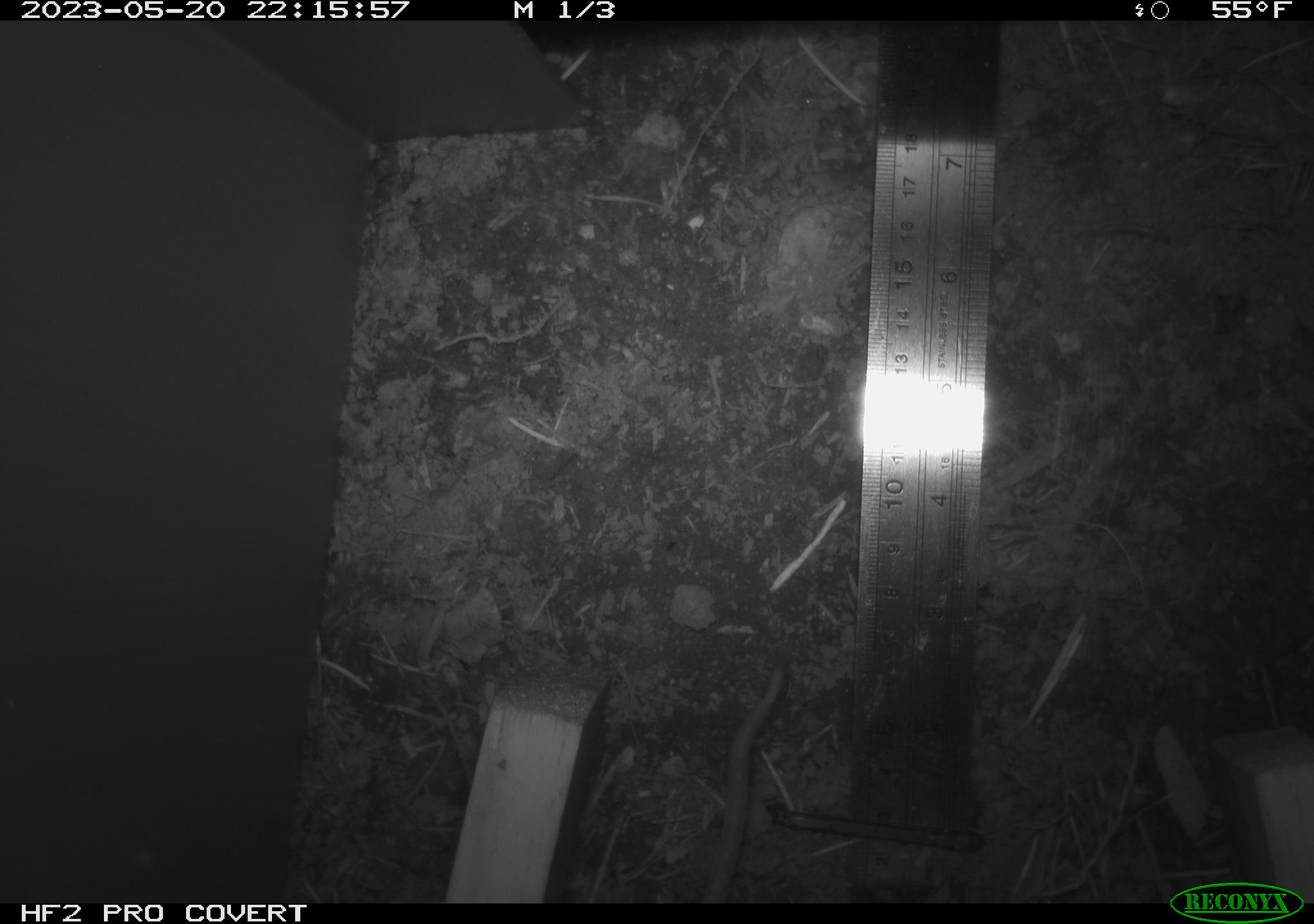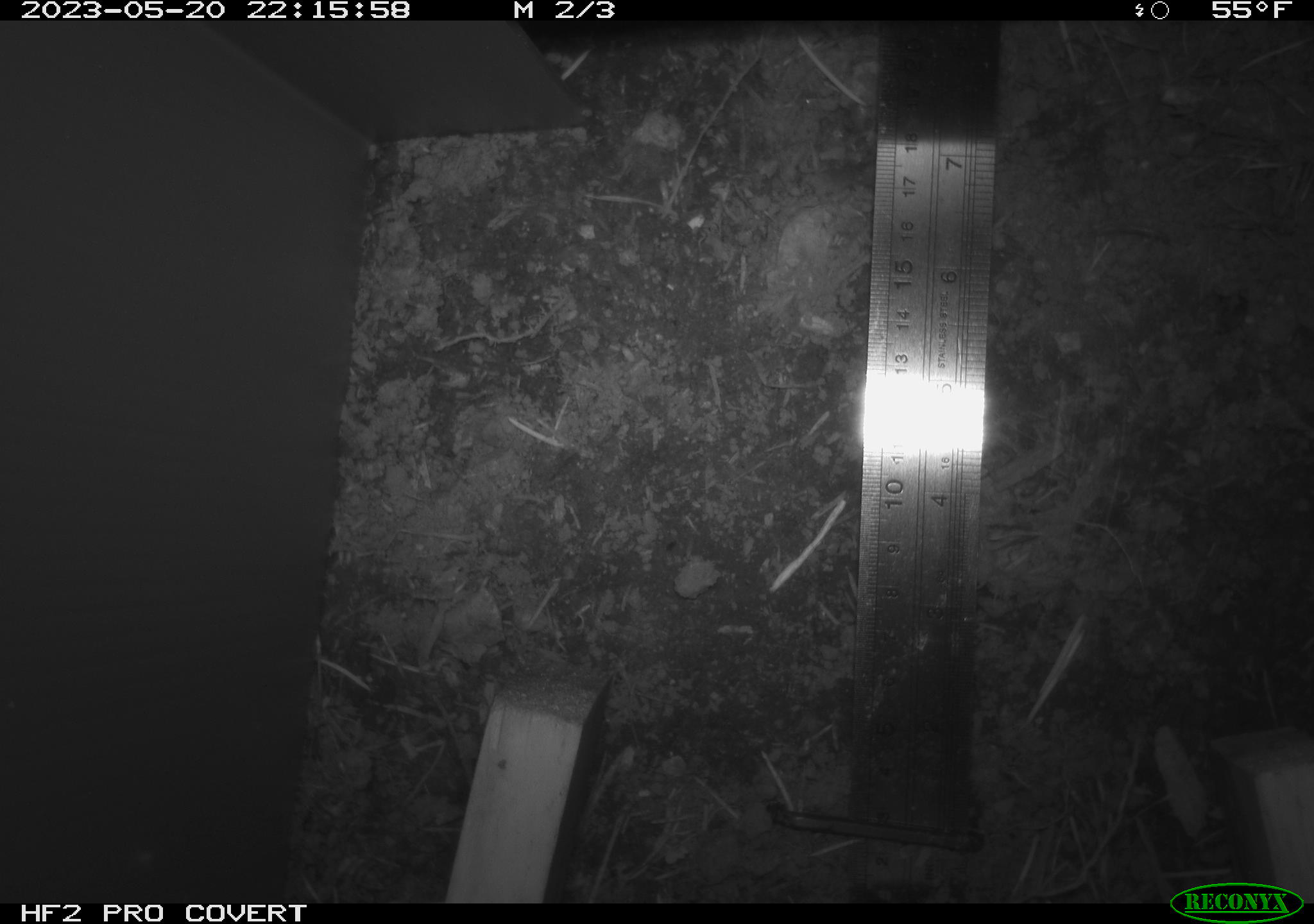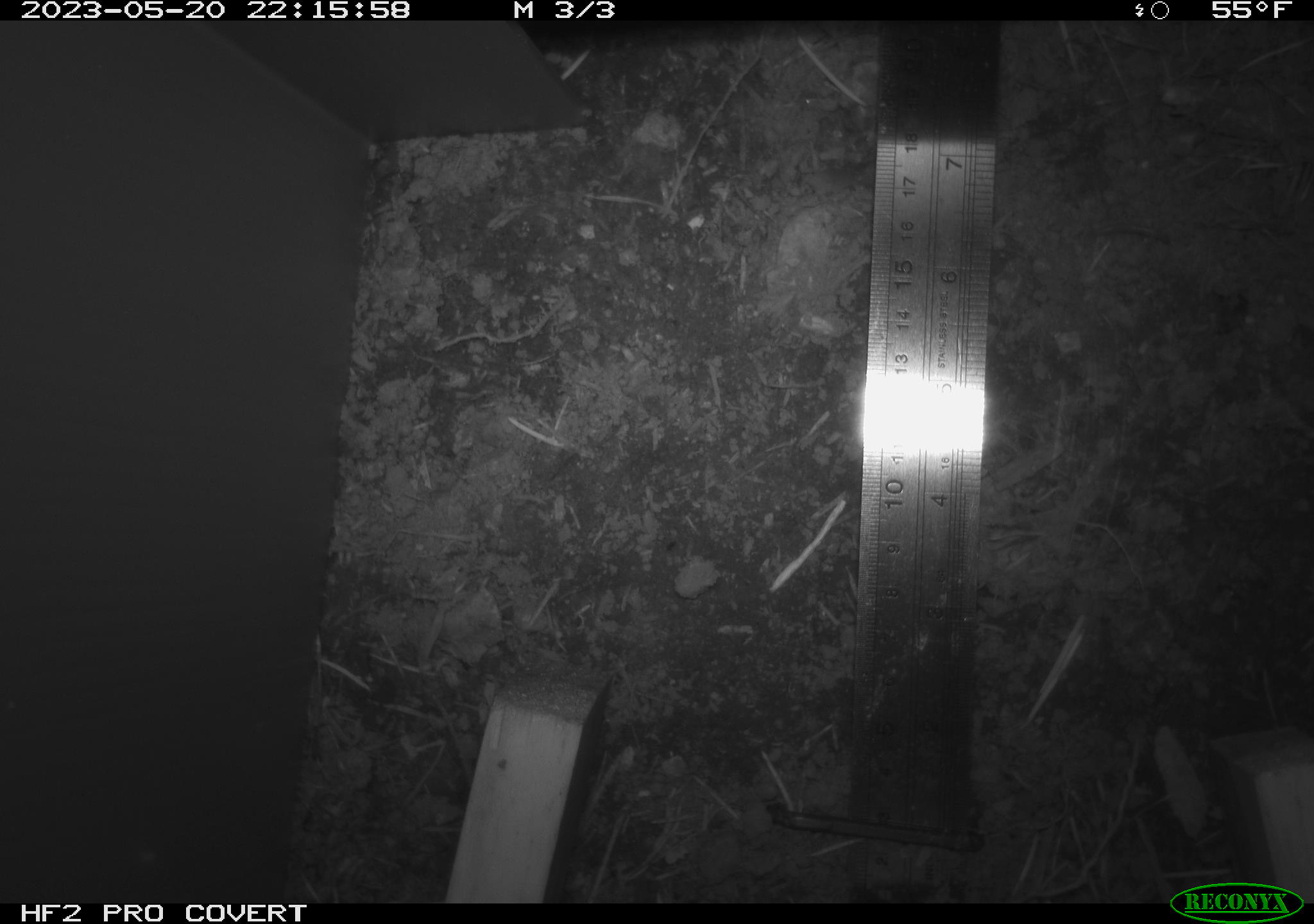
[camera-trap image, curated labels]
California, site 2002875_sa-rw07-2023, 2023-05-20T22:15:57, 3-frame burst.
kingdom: Animalia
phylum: Chordata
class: Mammalia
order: Rodentia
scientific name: Rodentia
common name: mouse species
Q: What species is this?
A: Mouse species (Rodentia).